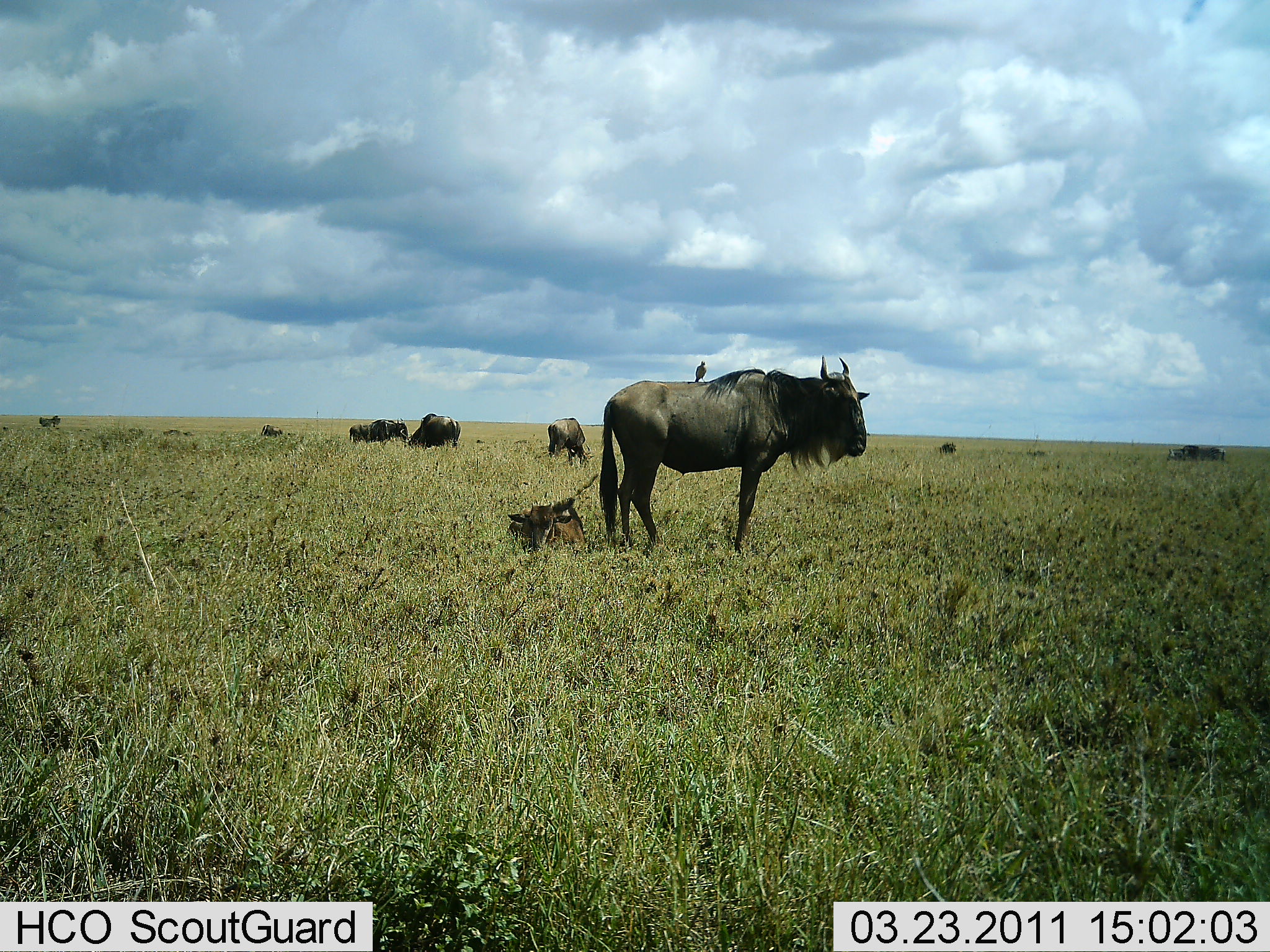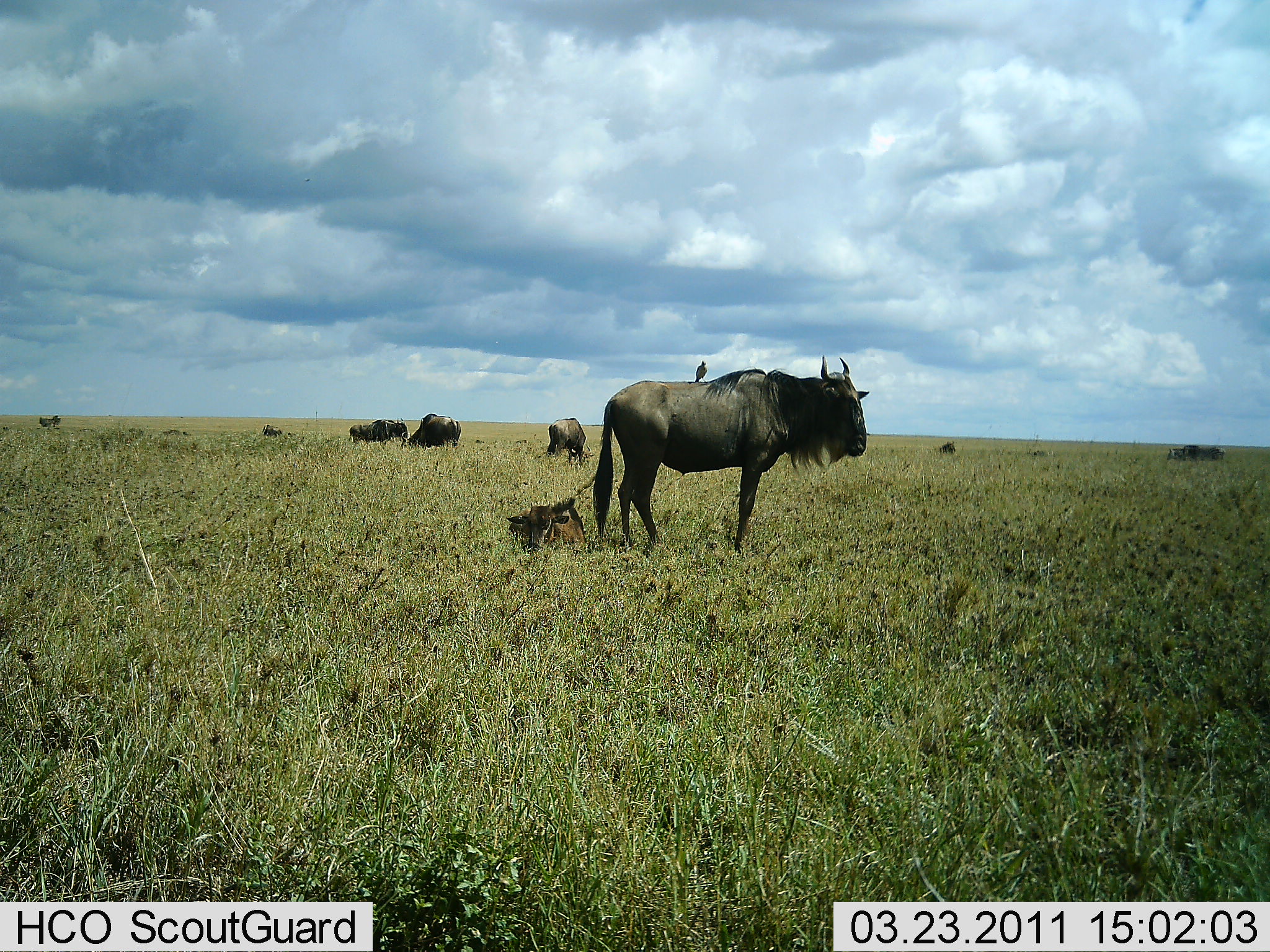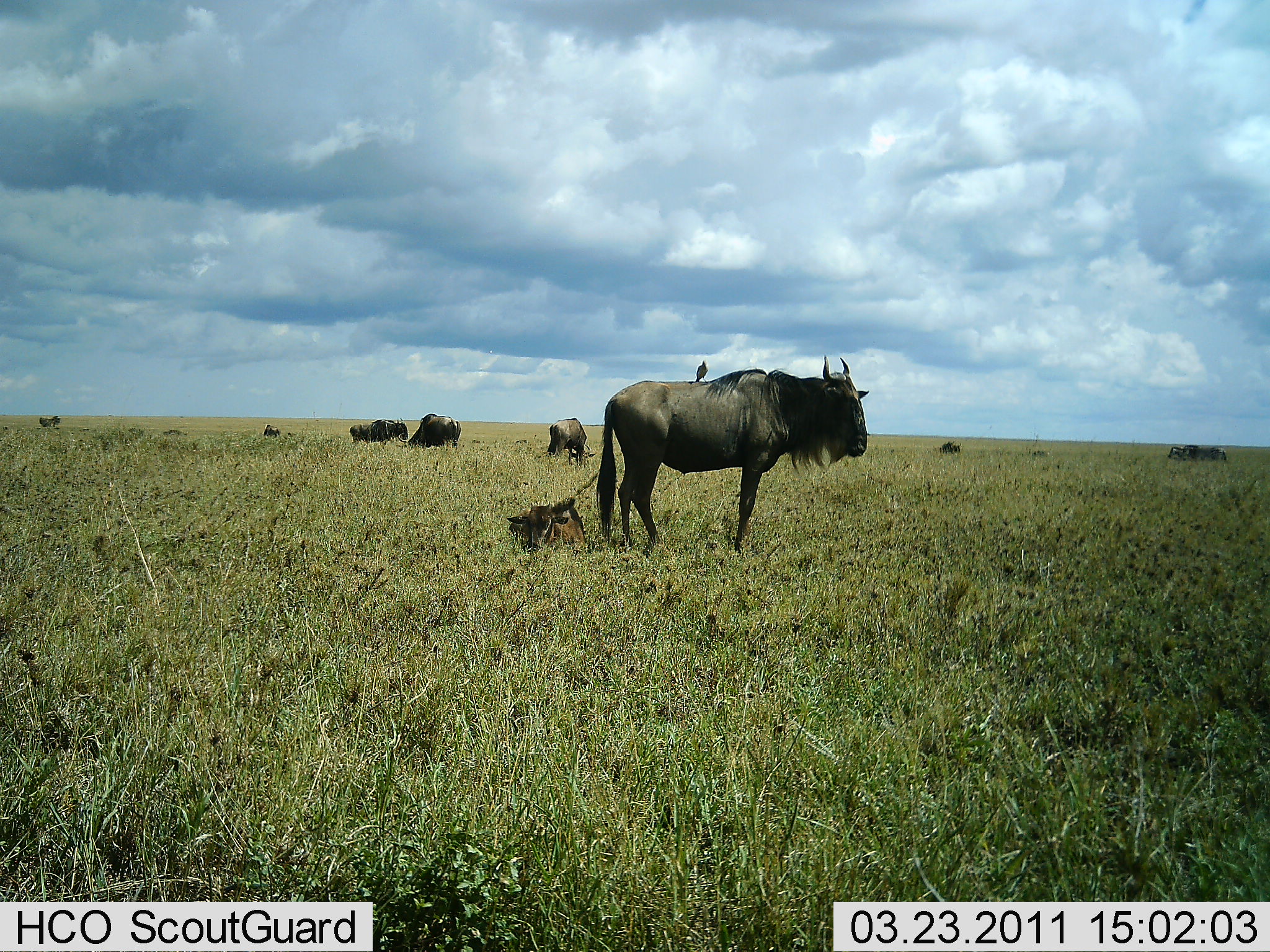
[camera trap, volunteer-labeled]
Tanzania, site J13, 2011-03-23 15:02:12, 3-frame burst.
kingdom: Animalia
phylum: Chordata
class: Mammalia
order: Artiodactyla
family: Bovidae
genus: Connochaetes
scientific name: Connochaetes taurinus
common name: blue wildebeest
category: wildebeest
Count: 9.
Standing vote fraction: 79%.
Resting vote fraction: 64%.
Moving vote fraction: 7%.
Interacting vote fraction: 7%.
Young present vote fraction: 93%.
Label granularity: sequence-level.